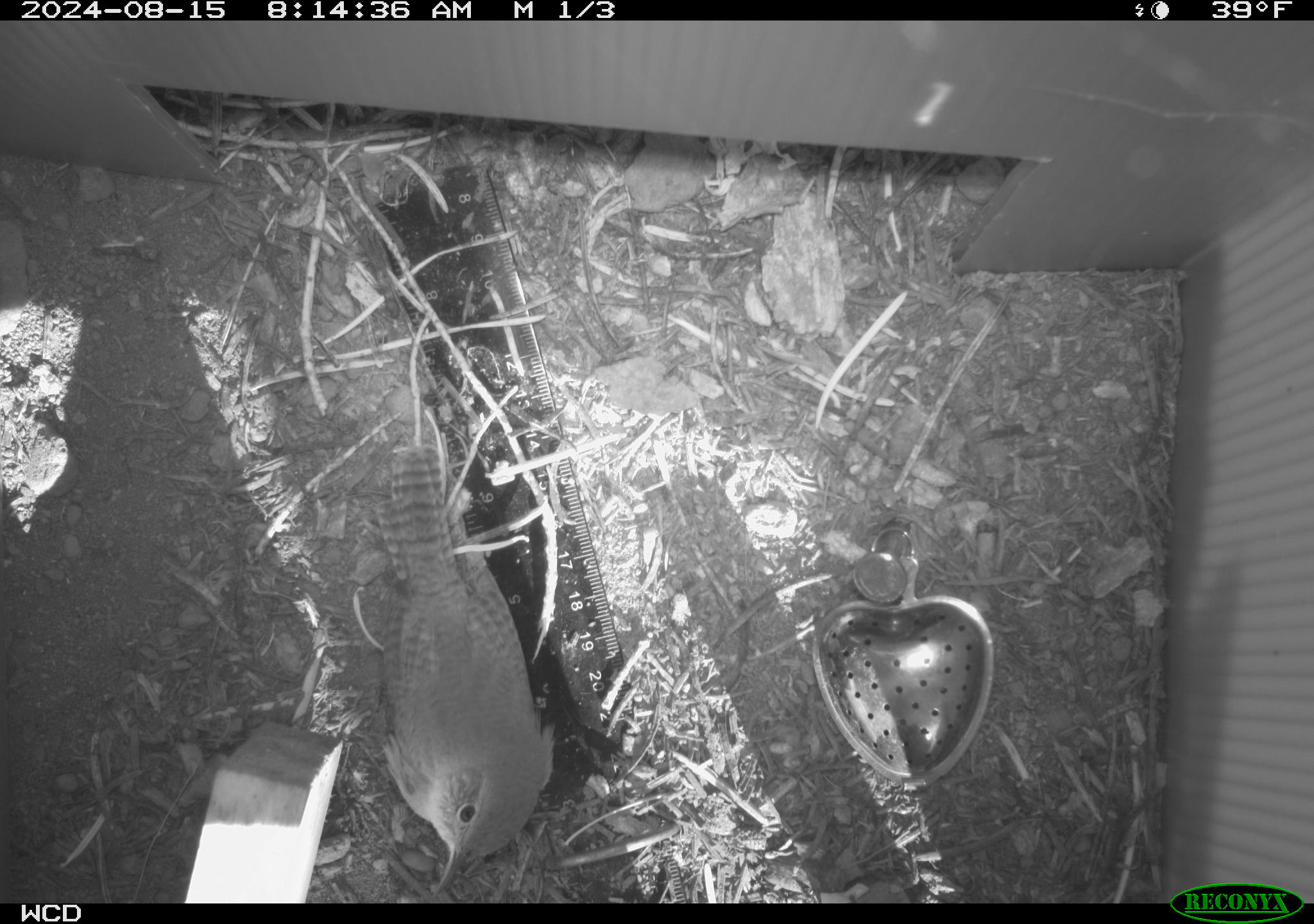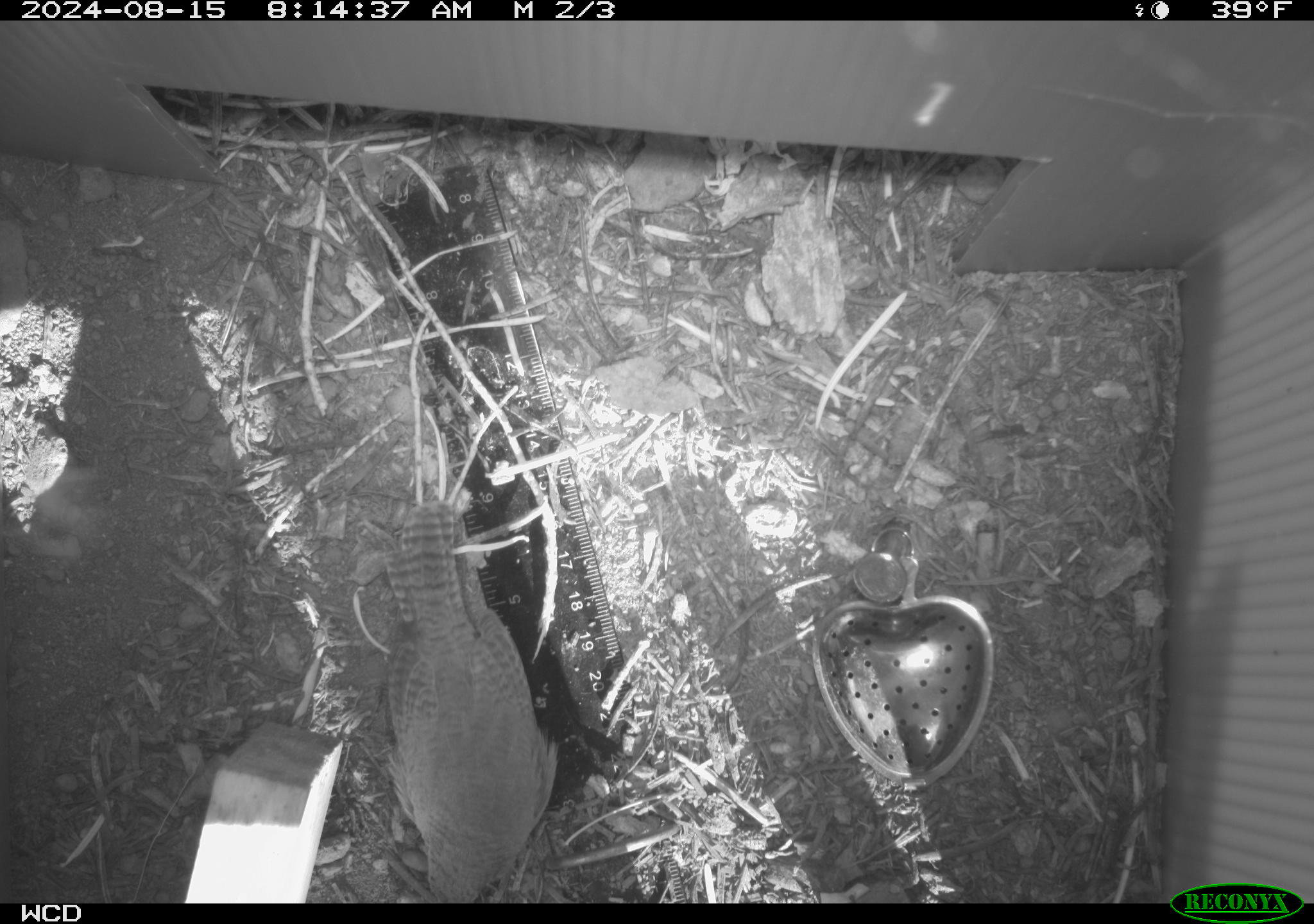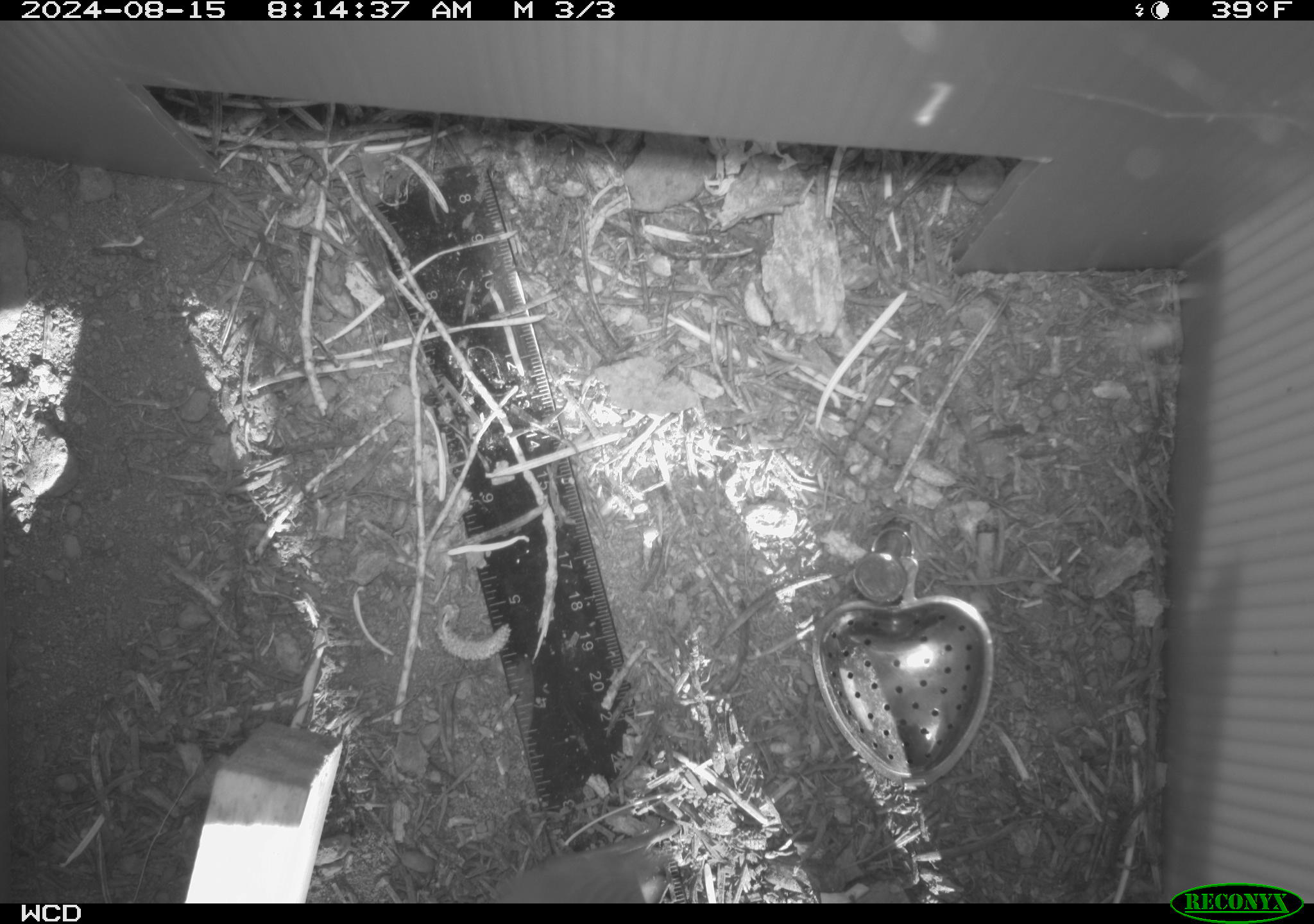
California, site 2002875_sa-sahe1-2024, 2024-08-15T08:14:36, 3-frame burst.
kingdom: Animalia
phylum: Chordata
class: Aves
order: Passeriformes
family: Troglodytidae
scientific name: Troglodytidae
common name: wren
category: troglodytidae family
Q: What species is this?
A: Troglodytidae family (wren) (Troglodytidae).